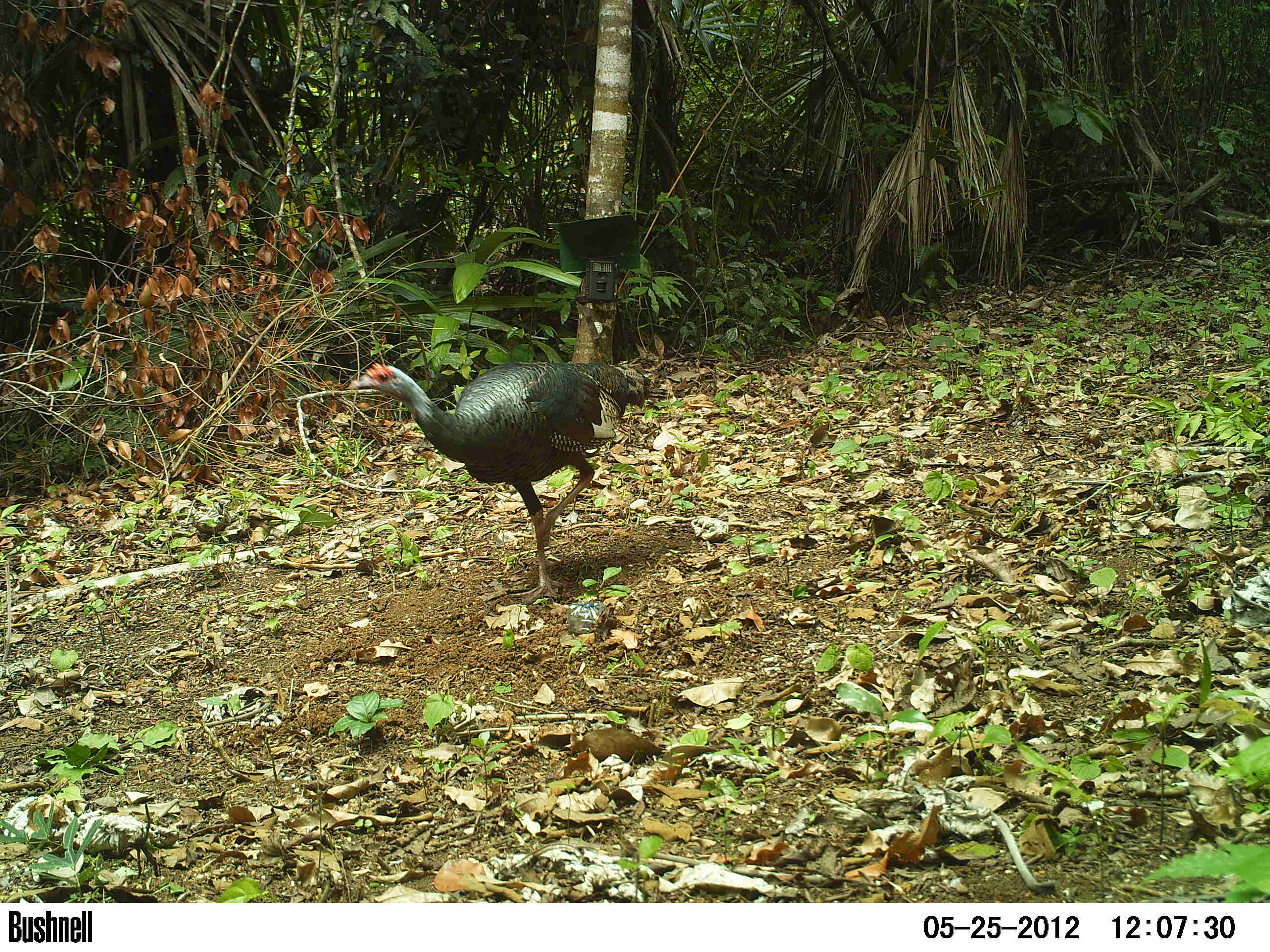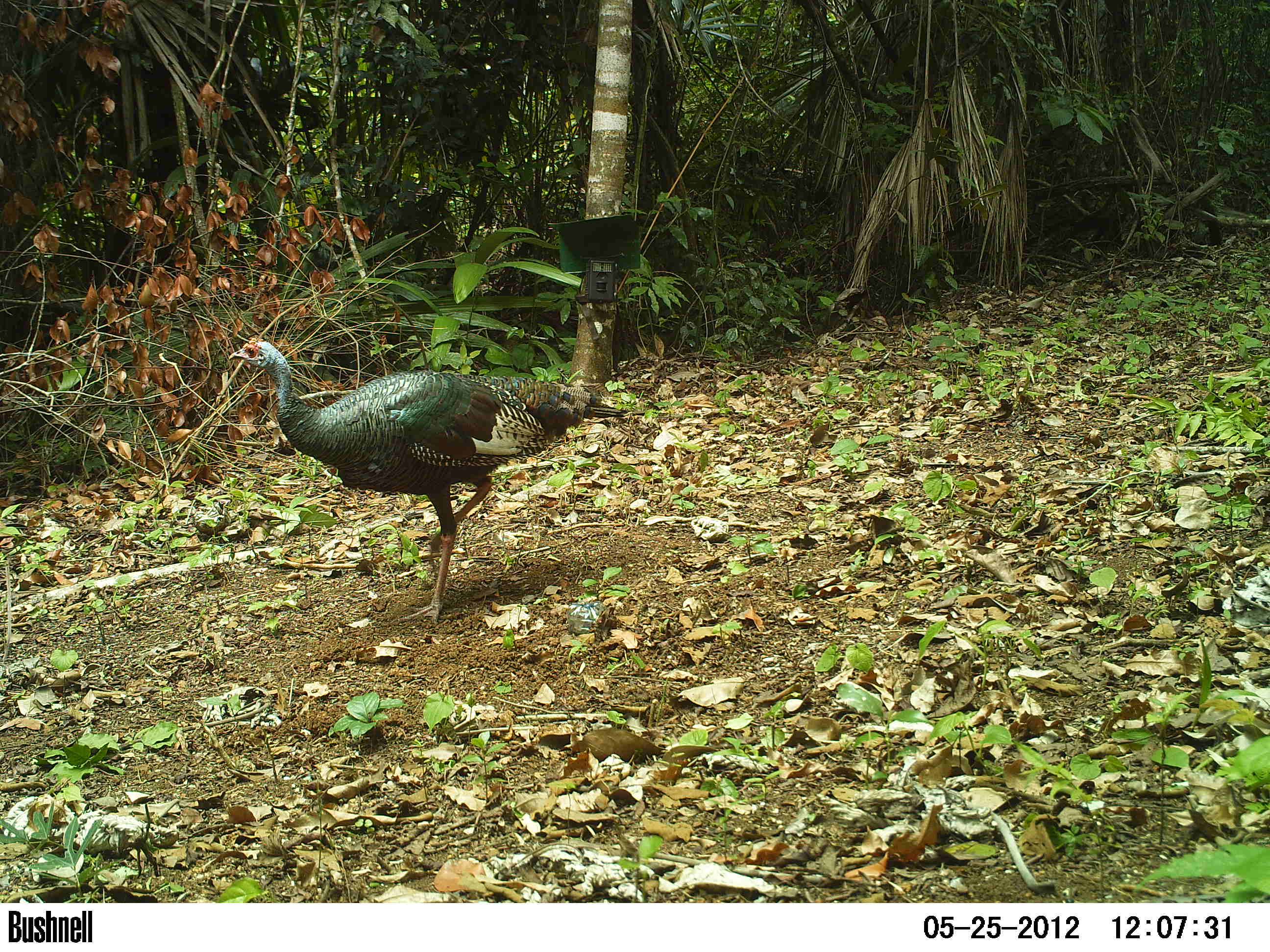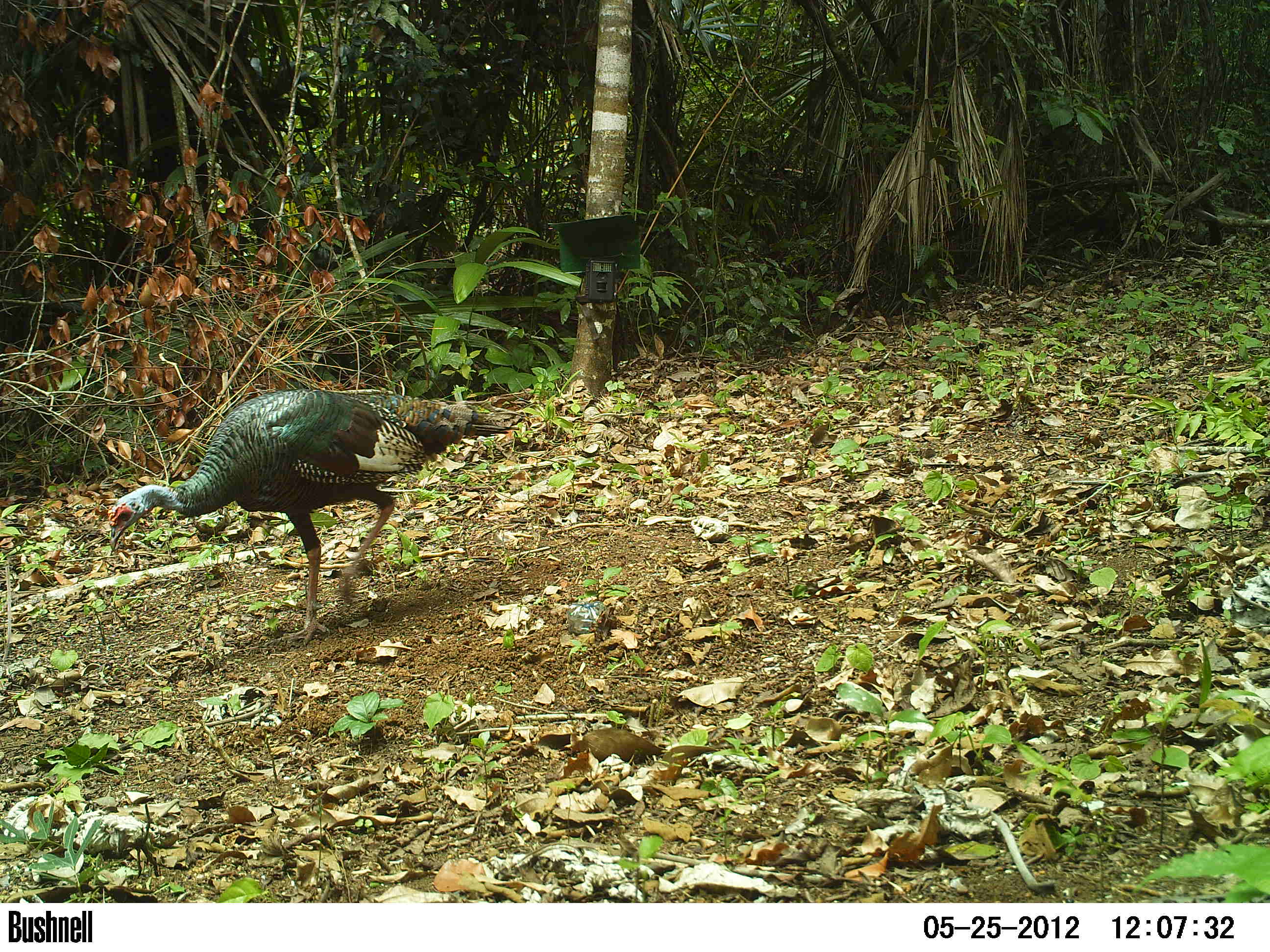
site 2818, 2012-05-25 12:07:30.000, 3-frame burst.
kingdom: Animalia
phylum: Chordata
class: Aves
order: Galliformes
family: Phasianidae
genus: Meleagris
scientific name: Meleagris ocellata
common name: ocellated turkey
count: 1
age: adult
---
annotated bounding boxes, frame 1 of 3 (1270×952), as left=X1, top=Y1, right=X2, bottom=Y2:
meleagris ocellata: left=349, top=362, right=668, bottom=603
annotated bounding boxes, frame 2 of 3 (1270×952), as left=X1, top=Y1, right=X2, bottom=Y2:
meleagris ocellata: left=226, top=336, right=634, bottom=632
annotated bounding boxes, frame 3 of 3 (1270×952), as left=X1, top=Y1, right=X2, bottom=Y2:
meleagris ocellata: left=108, top=386, right=520, bottom=647